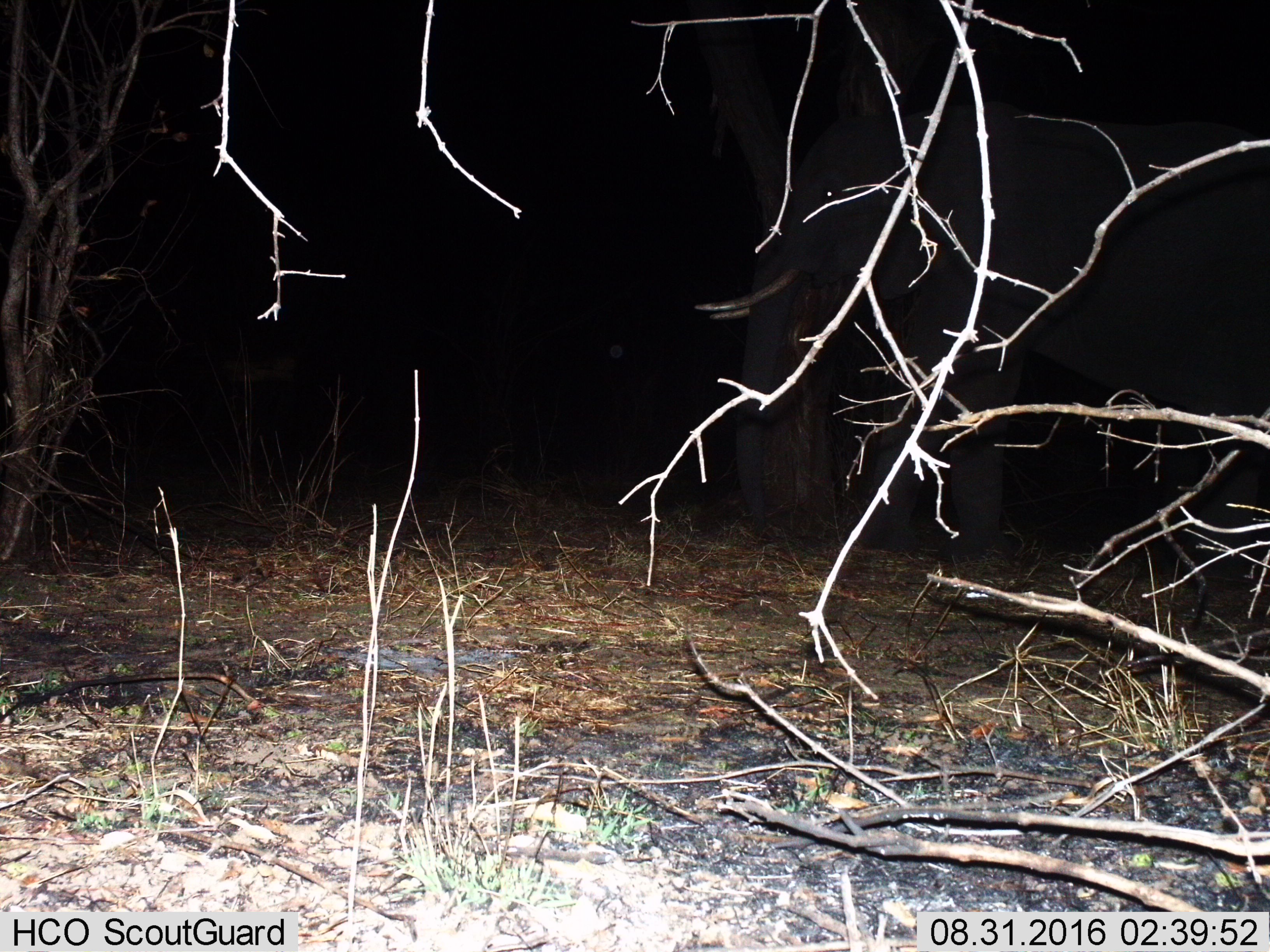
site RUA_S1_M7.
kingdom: Animalia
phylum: Chordata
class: Mammalia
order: Proboscidea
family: Elephantidae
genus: Loxodonta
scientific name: Loxodonta africana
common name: african bush elephant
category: elephant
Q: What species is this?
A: Elephant (african bush elephant) (Loxodonta africana).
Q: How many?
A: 1.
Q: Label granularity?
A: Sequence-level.